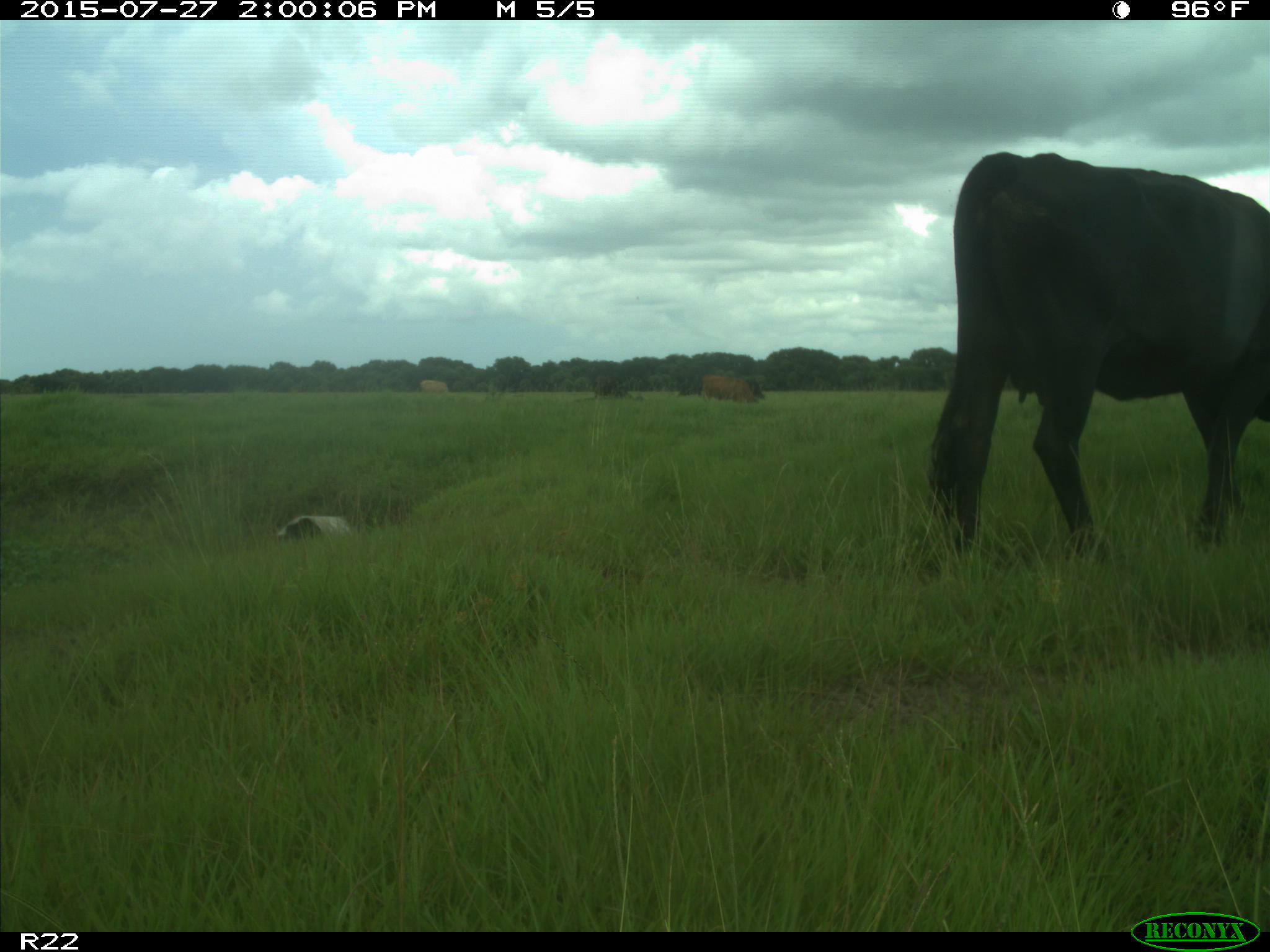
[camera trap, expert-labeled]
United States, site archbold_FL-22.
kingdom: Animalia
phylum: Chordata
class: Mammalia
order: Artiodactyla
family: Bovidae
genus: Bos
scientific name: Bos taurus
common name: domestic cow